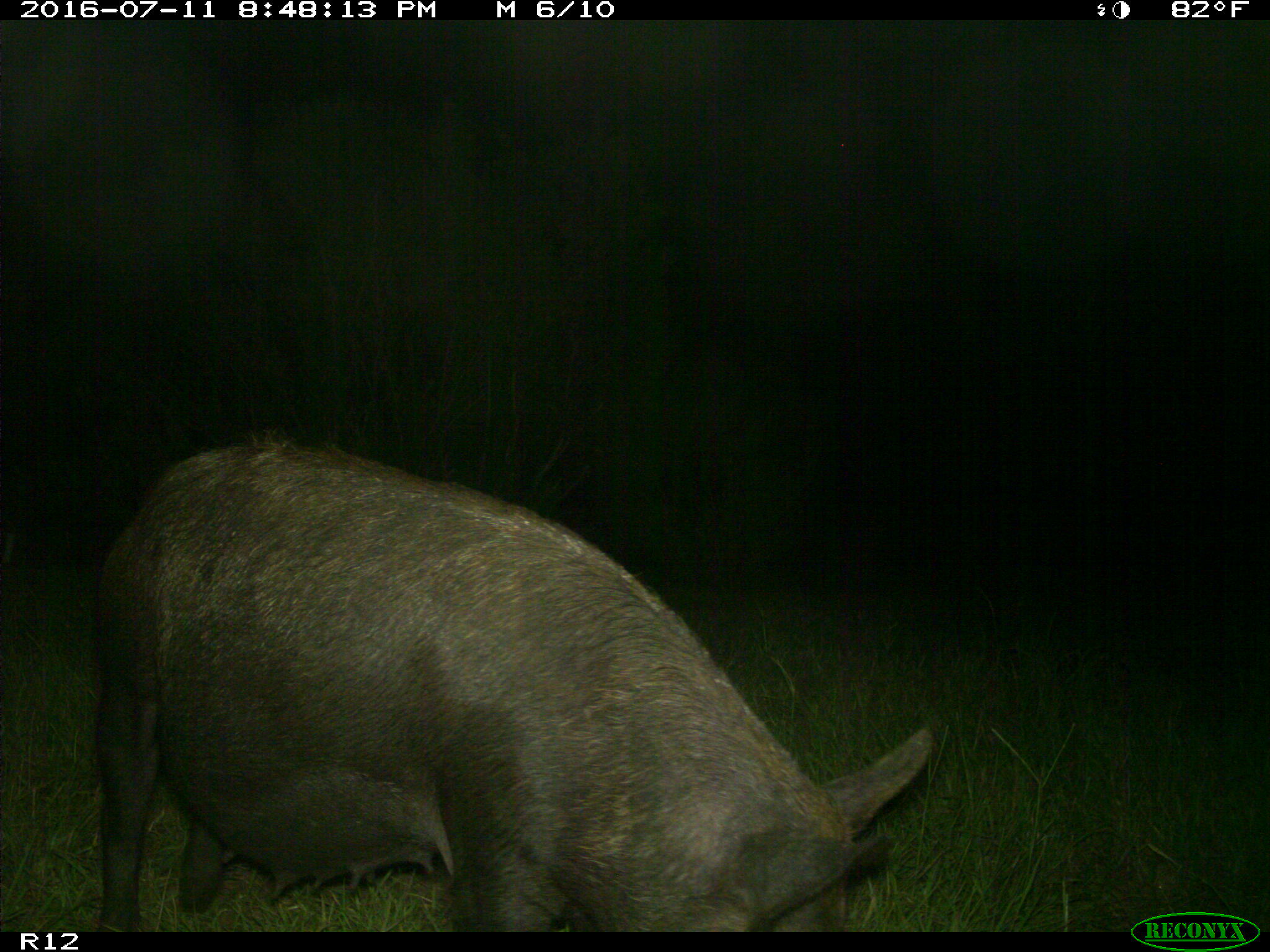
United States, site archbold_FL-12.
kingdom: Animalia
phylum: Chordata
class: Mammalia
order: Artiodactyla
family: Suidae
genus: Sus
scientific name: Sus scrofa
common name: wild boar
Sus scrofa (wild boar).